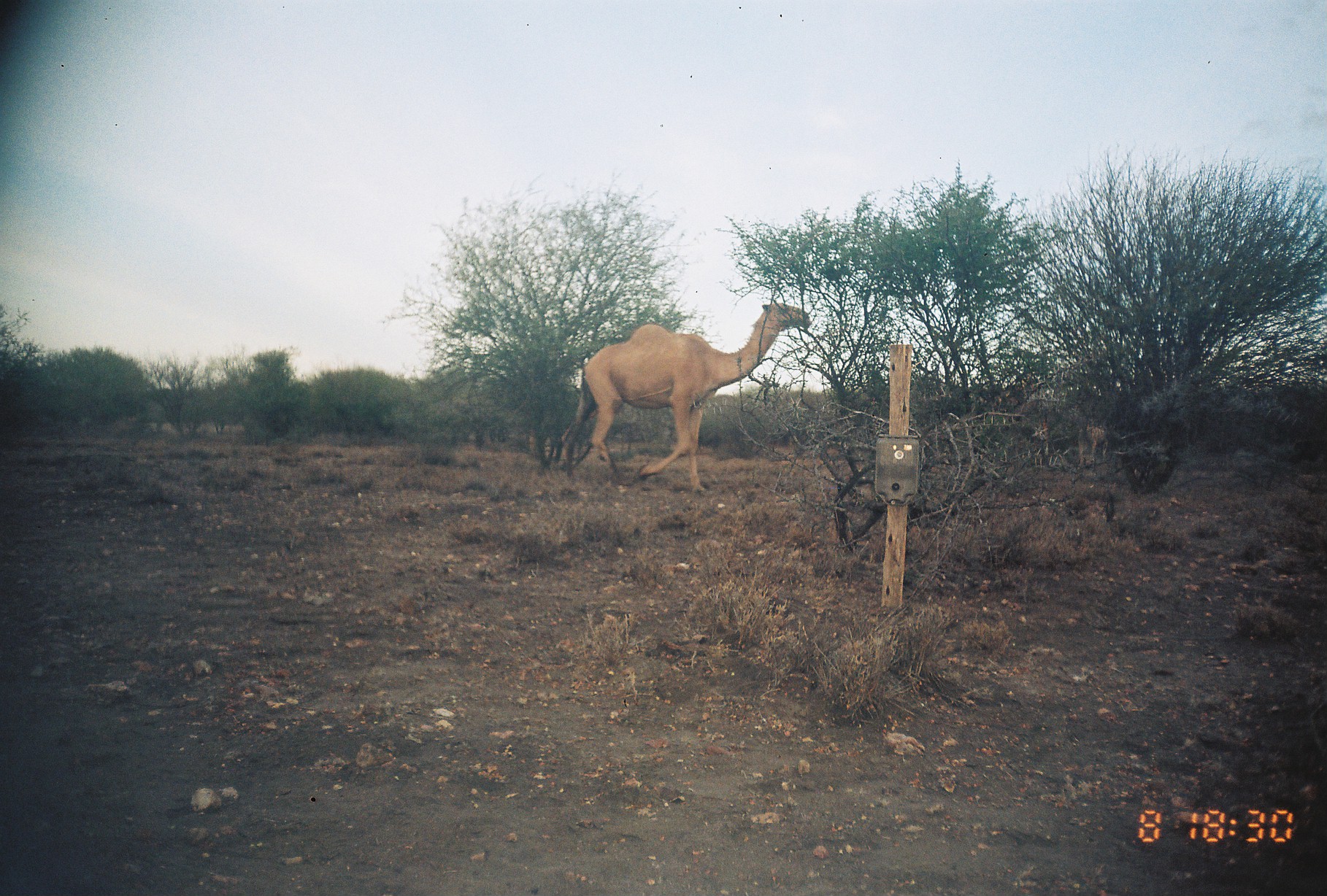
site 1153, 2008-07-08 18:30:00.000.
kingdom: Animalia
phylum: Chordata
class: Mammalia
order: Artiodactyla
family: Camelidae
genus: Camelus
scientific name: Camelus dromedarius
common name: dromedary camel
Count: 1.